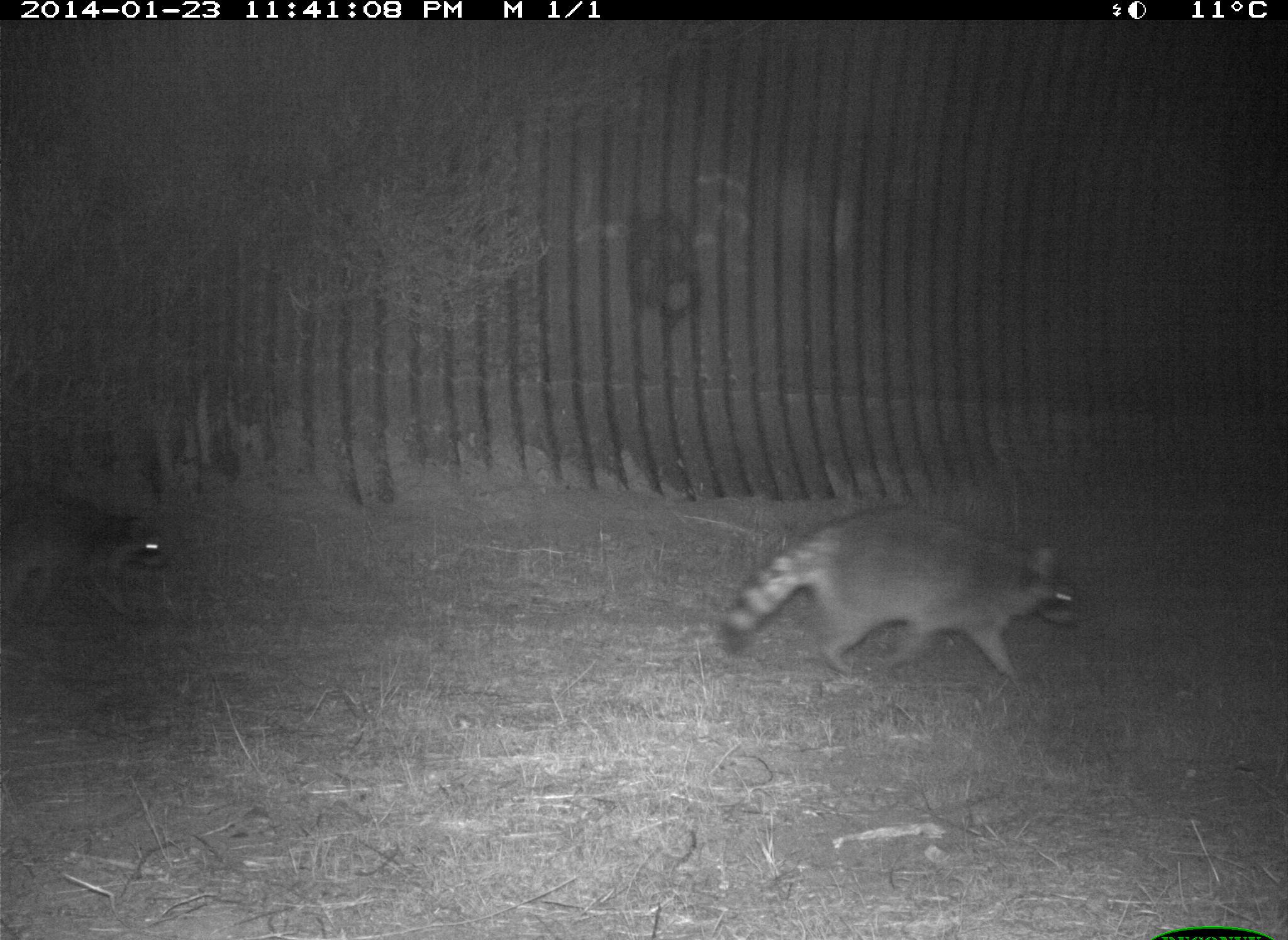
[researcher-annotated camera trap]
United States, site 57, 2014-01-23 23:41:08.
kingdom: Animalia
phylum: Chordata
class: Mammalia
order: Carnivora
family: Procyonidae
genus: Procyon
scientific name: Procyon lotor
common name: raccoon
Raccoon (Procyon lotor).